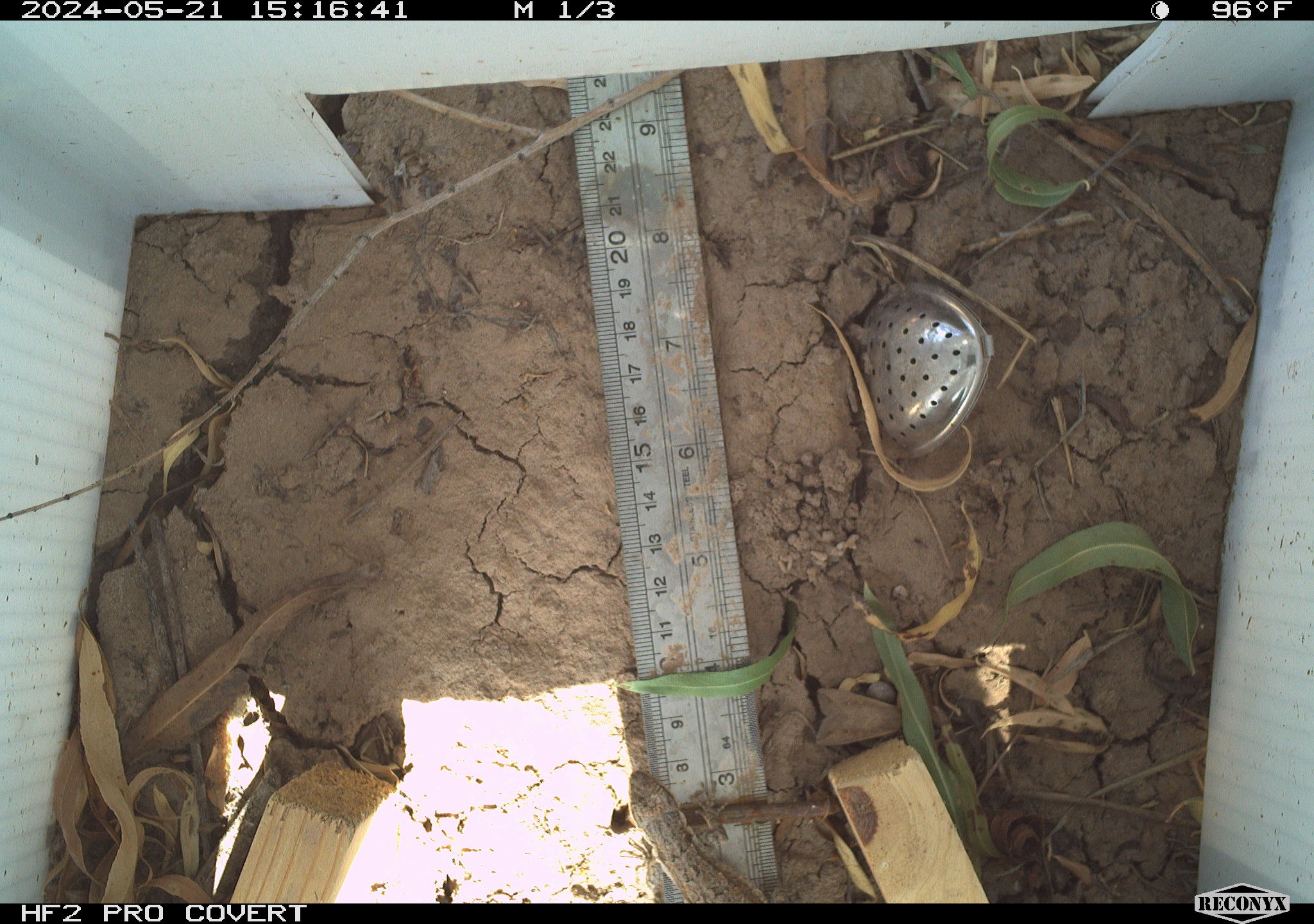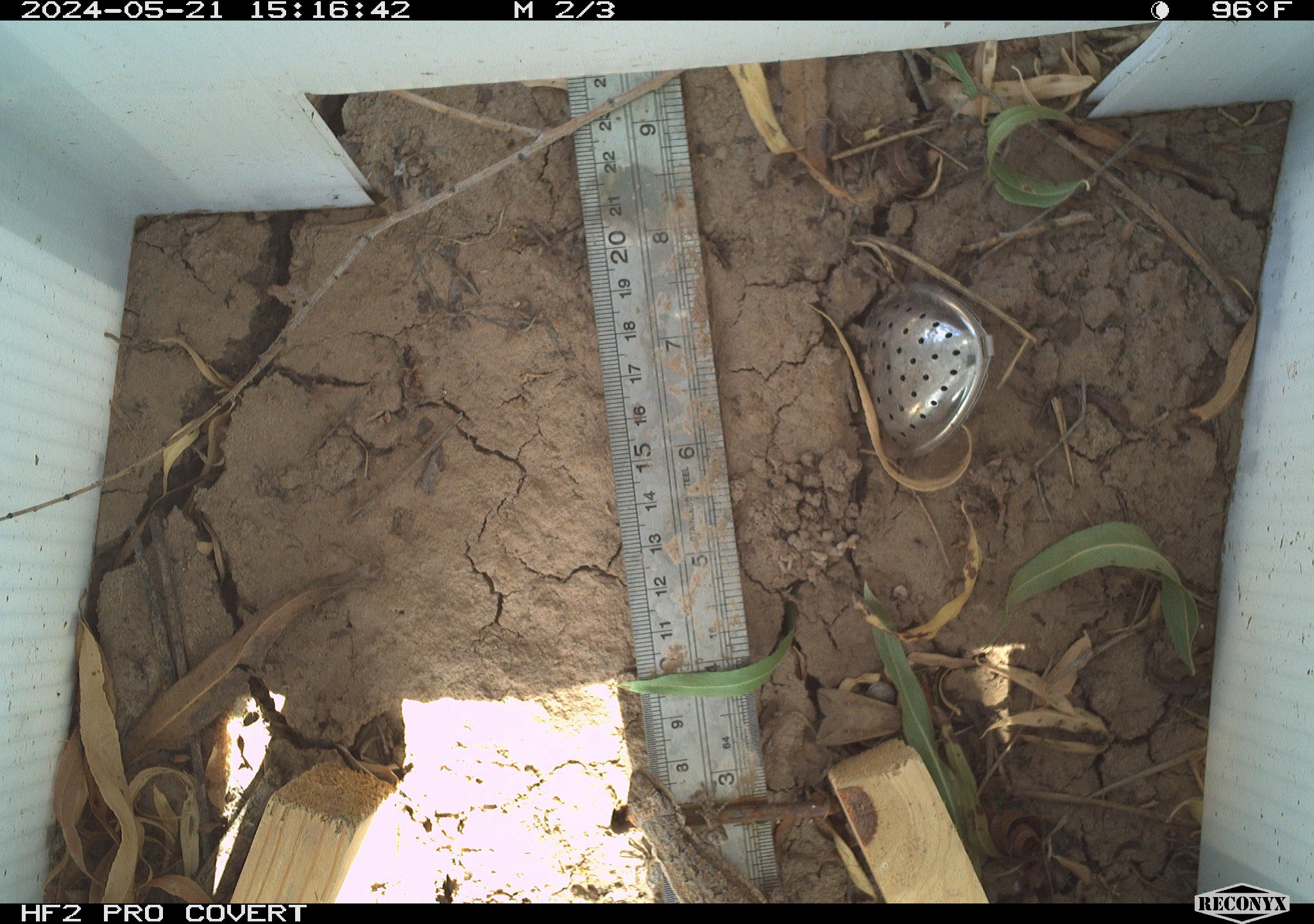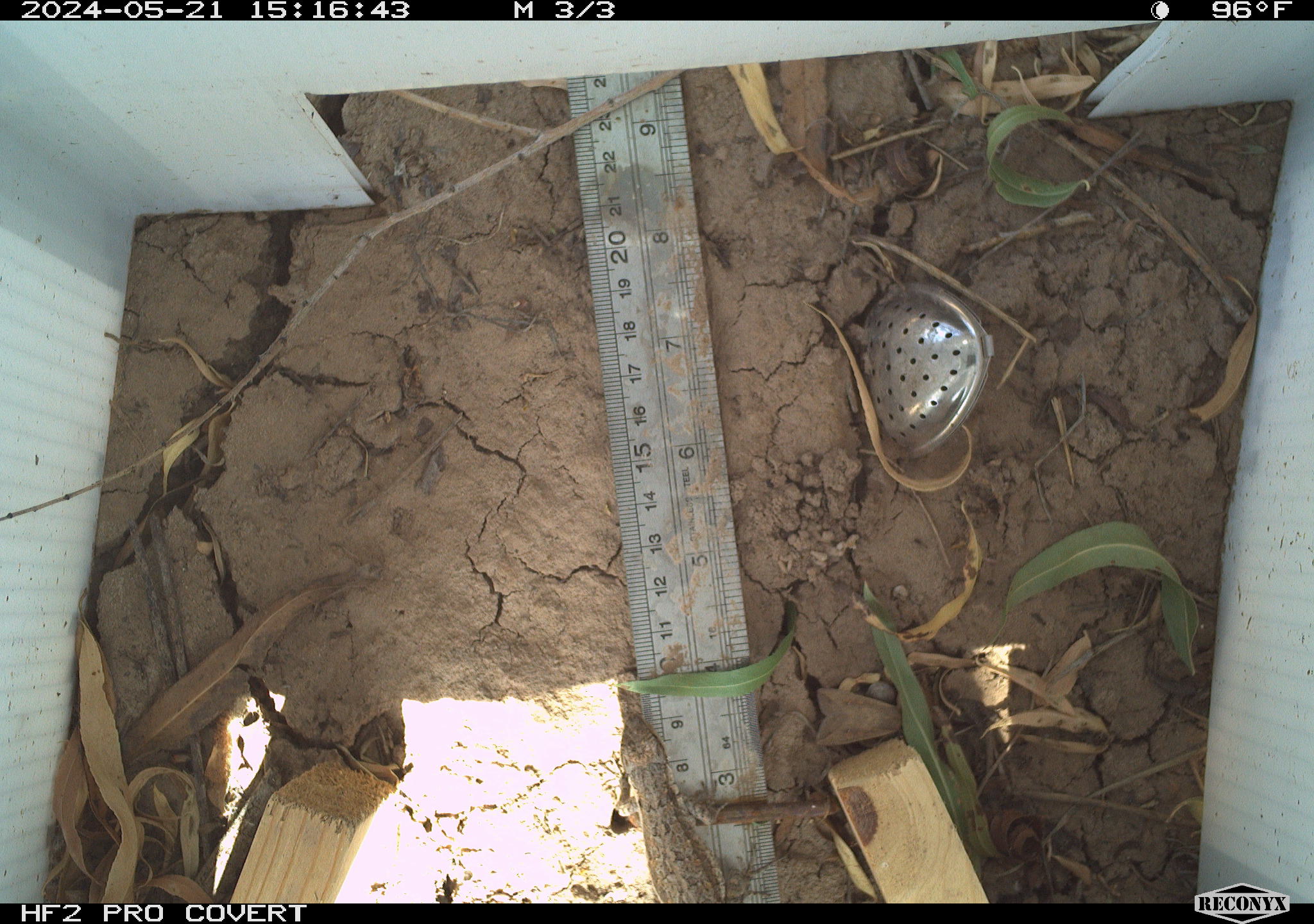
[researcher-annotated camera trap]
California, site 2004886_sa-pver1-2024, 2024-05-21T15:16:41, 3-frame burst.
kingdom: Animalia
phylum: Chordata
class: Reptilia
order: Squamata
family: Phrynosomatidae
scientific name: Phrynosomatidae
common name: phrynosomatid lizards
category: phrynosomatidae family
Phrynosomatidae family (phrynosomatid lizards) (Phrynosomatidae).